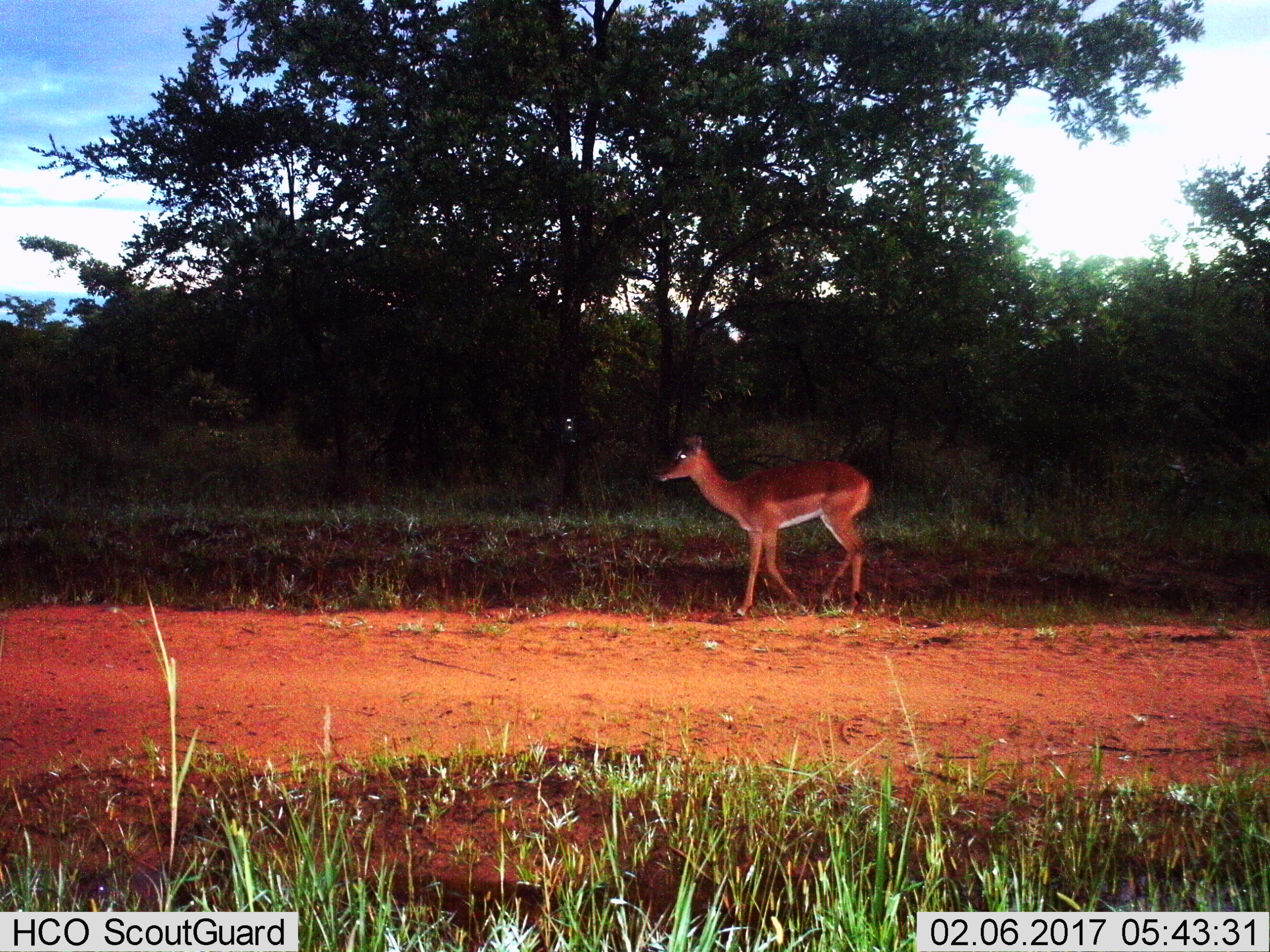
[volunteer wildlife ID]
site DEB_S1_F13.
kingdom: Animalia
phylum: Chordata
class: Mammalia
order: Artiodactyla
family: Bovidae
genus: Aepyceros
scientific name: Aepyceros melampus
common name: impala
Impala (Aepyceros melampus), count 1. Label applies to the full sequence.